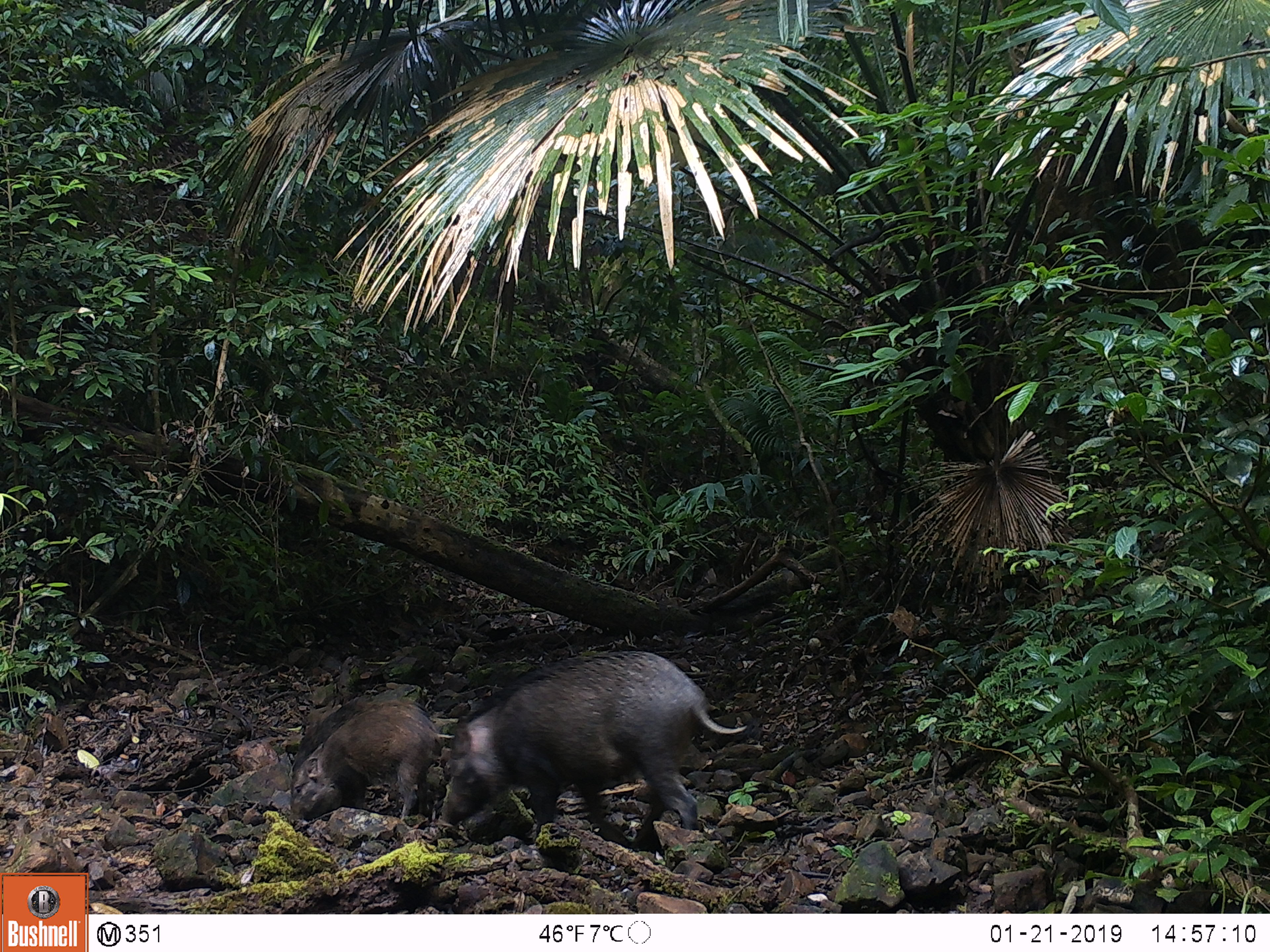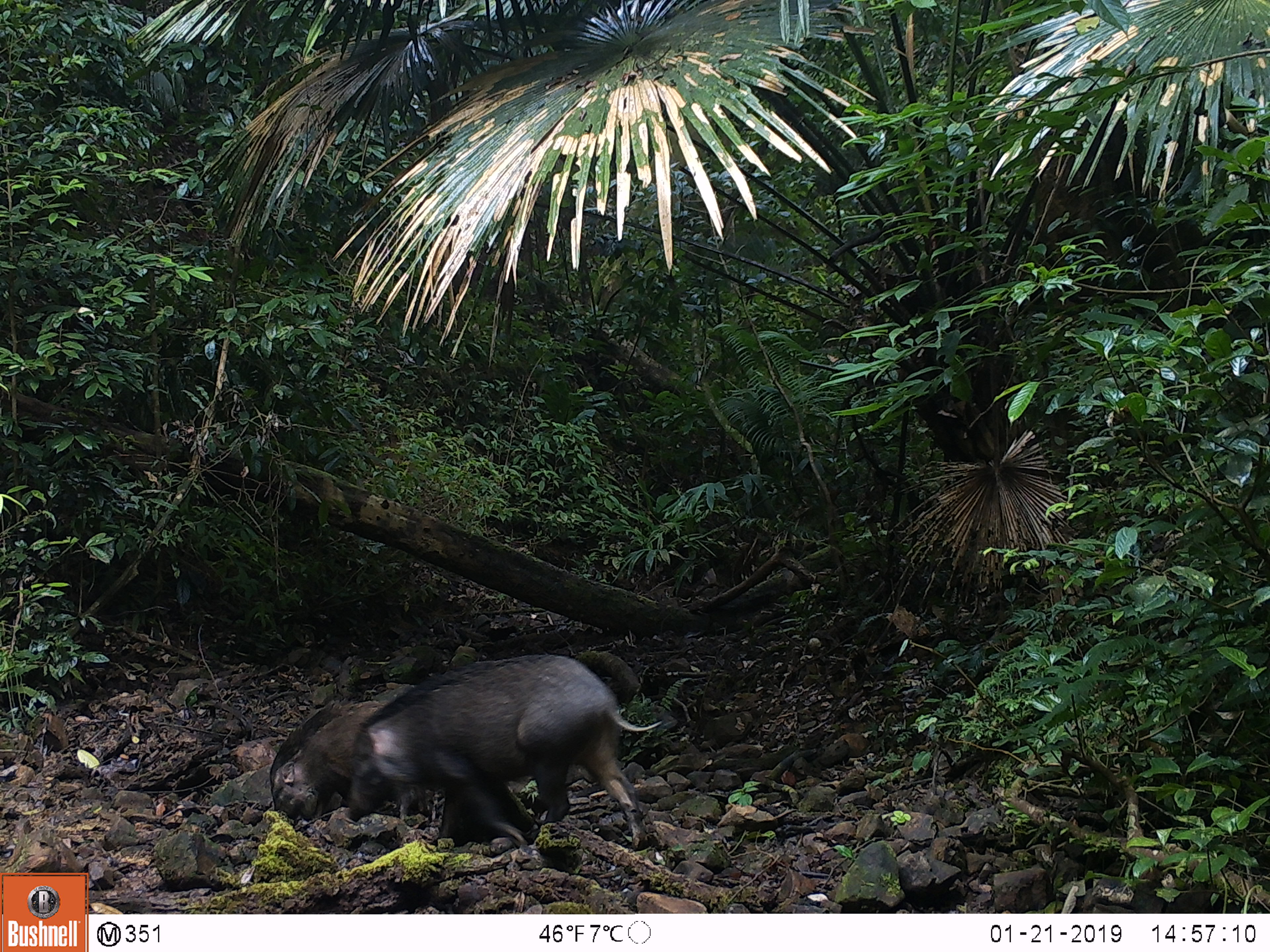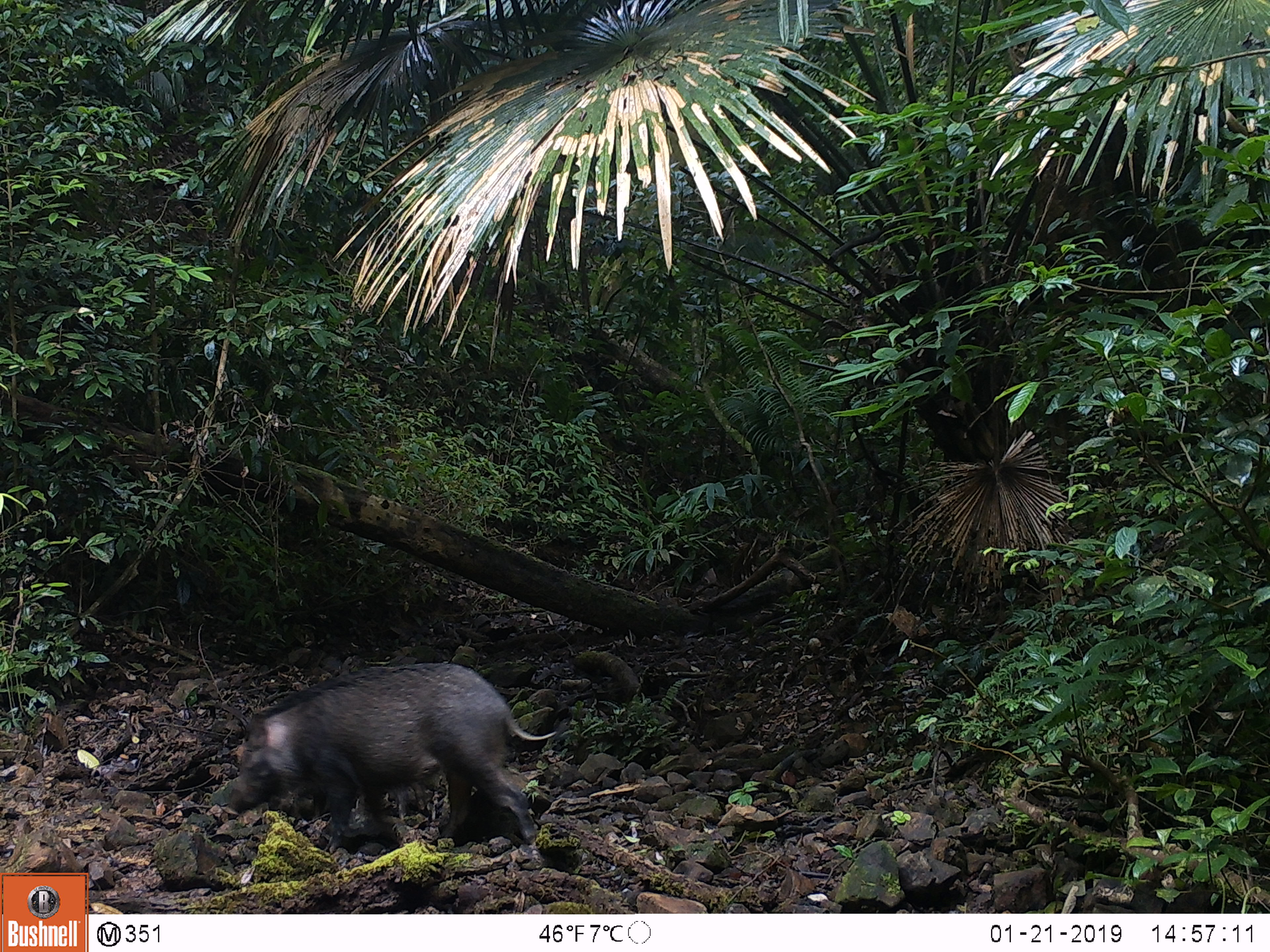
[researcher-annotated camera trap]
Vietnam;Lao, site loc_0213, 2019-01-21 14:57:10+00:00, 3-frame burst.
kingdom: Animalia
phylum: Chordata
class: Mammalia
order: Artiodactyla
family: Suidae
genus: Sus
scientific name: Sus scrofa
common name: eurasian wild pig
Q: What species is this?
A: Eurasian wild pig (Sus scrofa).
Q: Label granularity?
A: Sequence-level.